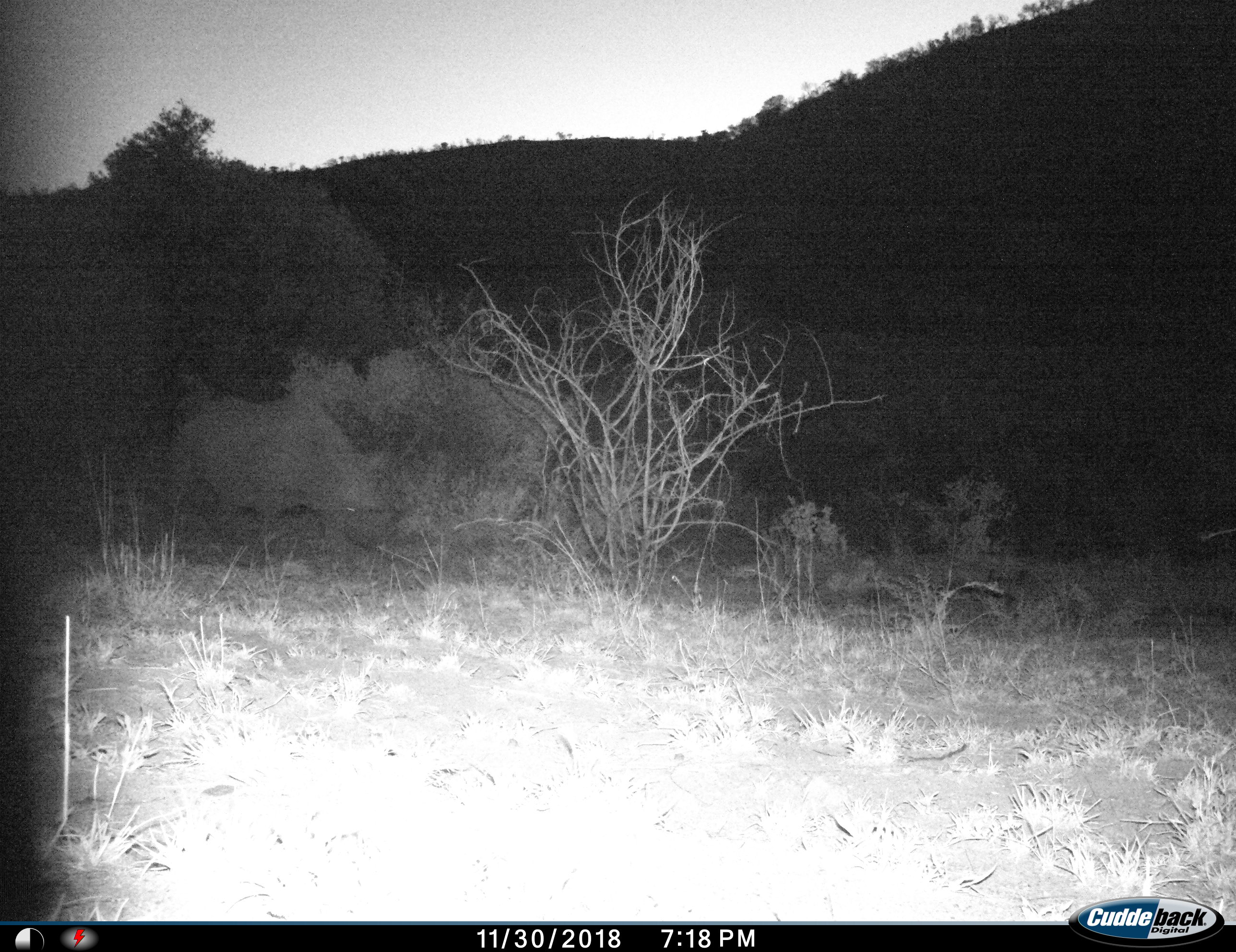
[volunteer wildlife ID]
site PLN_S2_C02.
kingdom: Animalia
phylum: Chordata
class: Mammalia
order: Perissodactyla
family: Rhinocerotidae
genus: Diceros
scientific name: Diceros bicornis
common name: black rhinoceros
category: rhinocerosblack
Rhinocerosblack (black rhinoceros) (Diceros bicornis), count 1. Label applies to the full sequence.